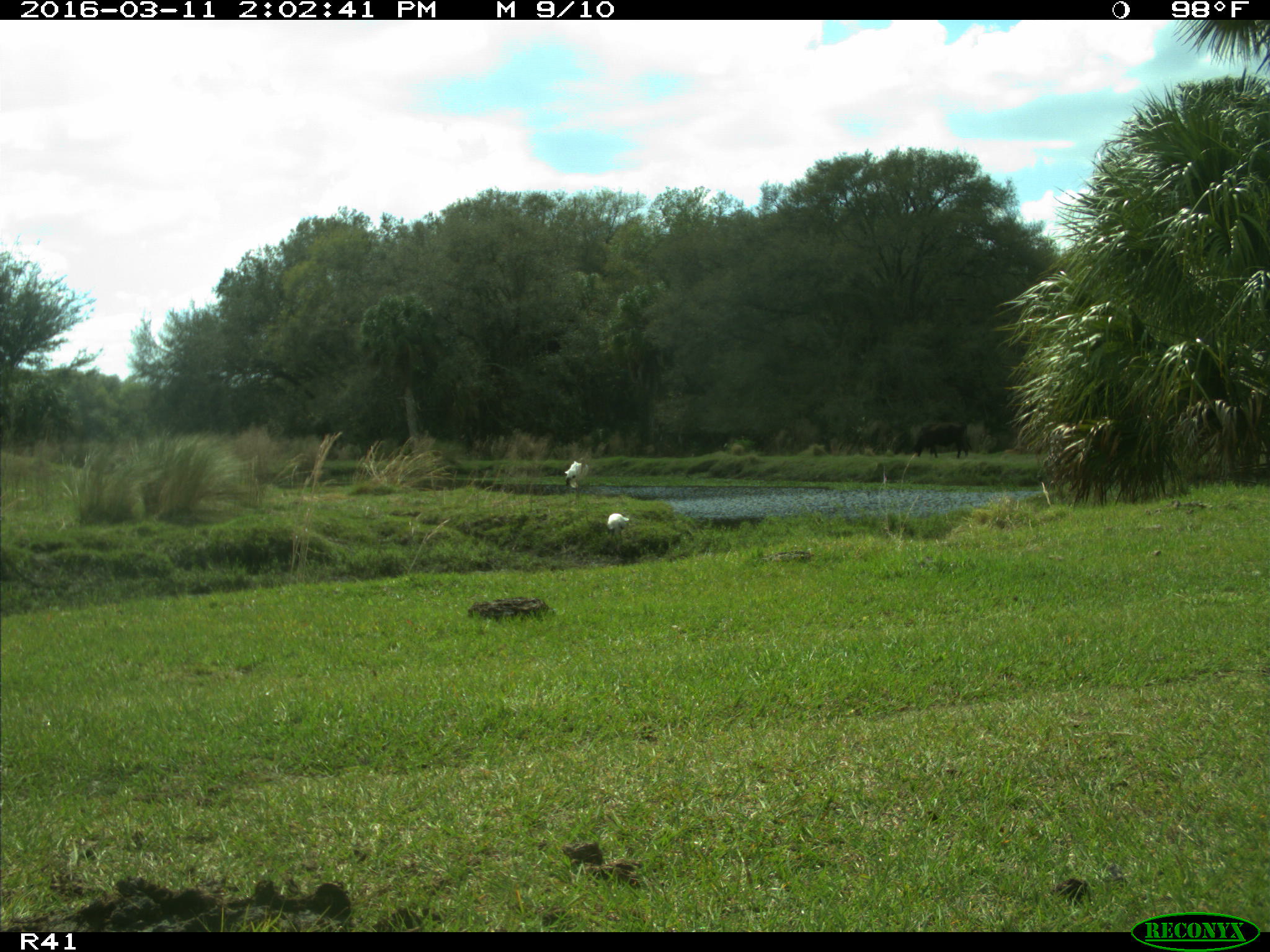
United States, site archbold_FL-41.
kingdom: Animalia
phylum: Chordata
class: Aves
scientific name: Aves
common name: birds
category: unidentified bird